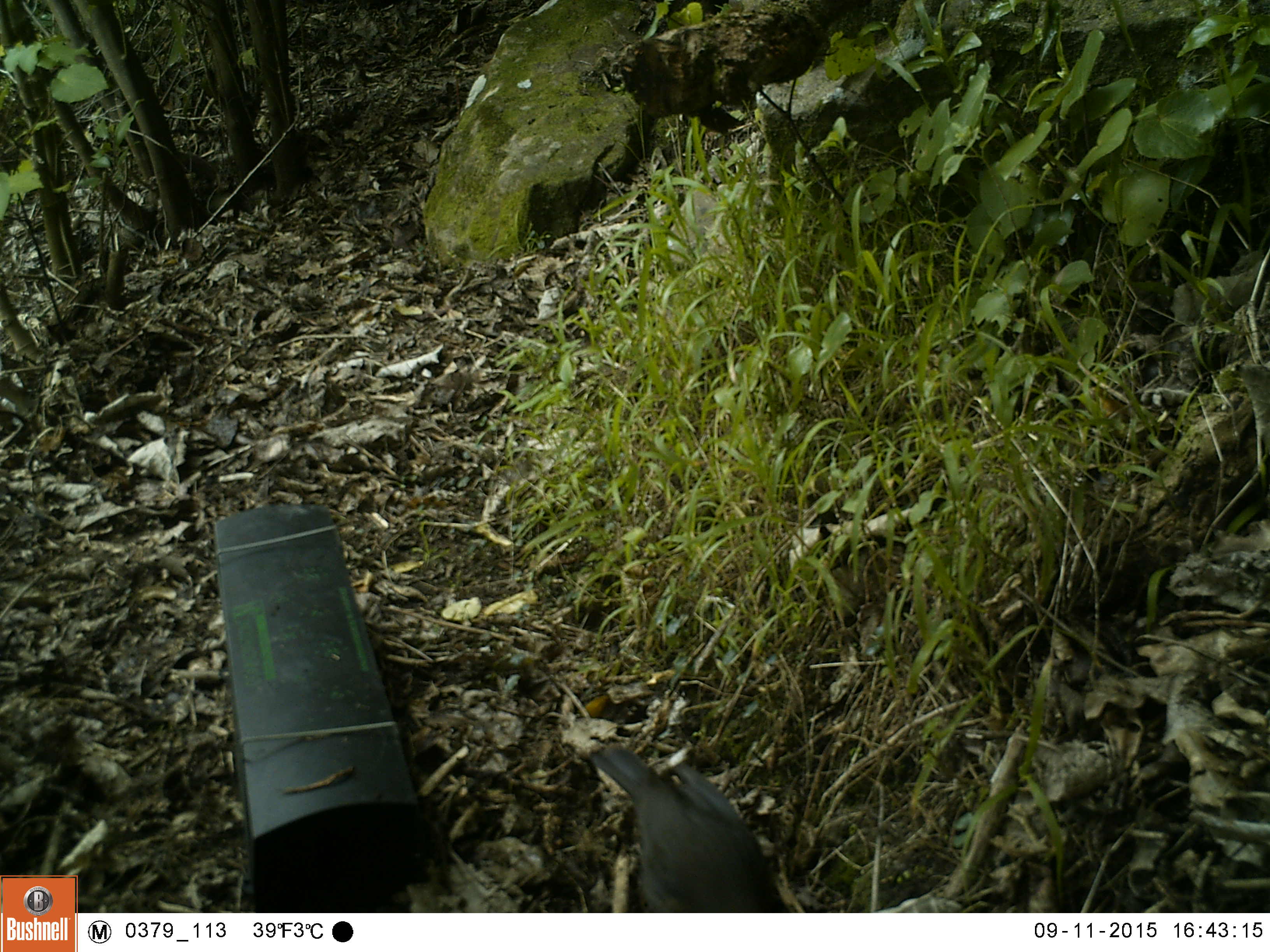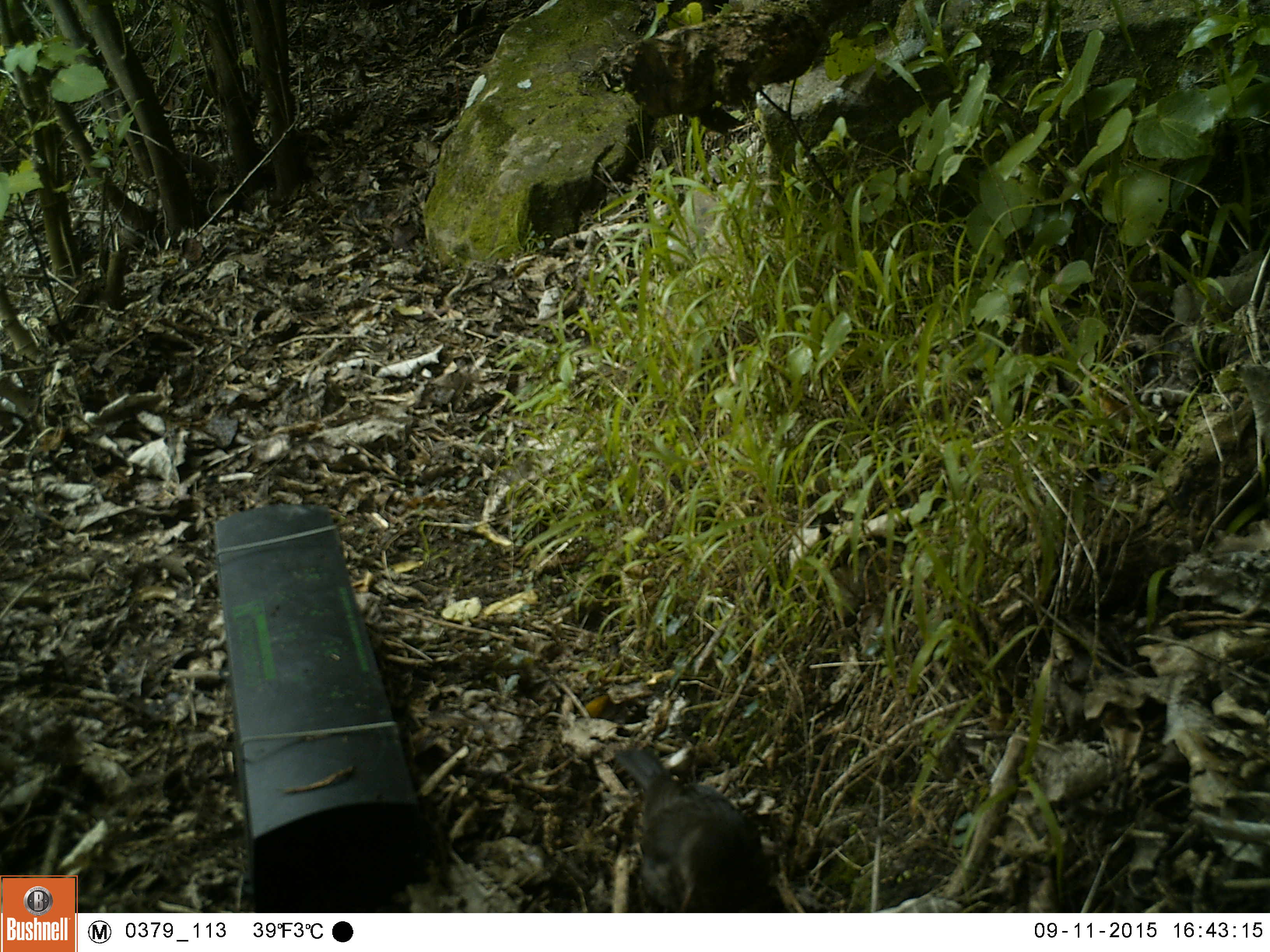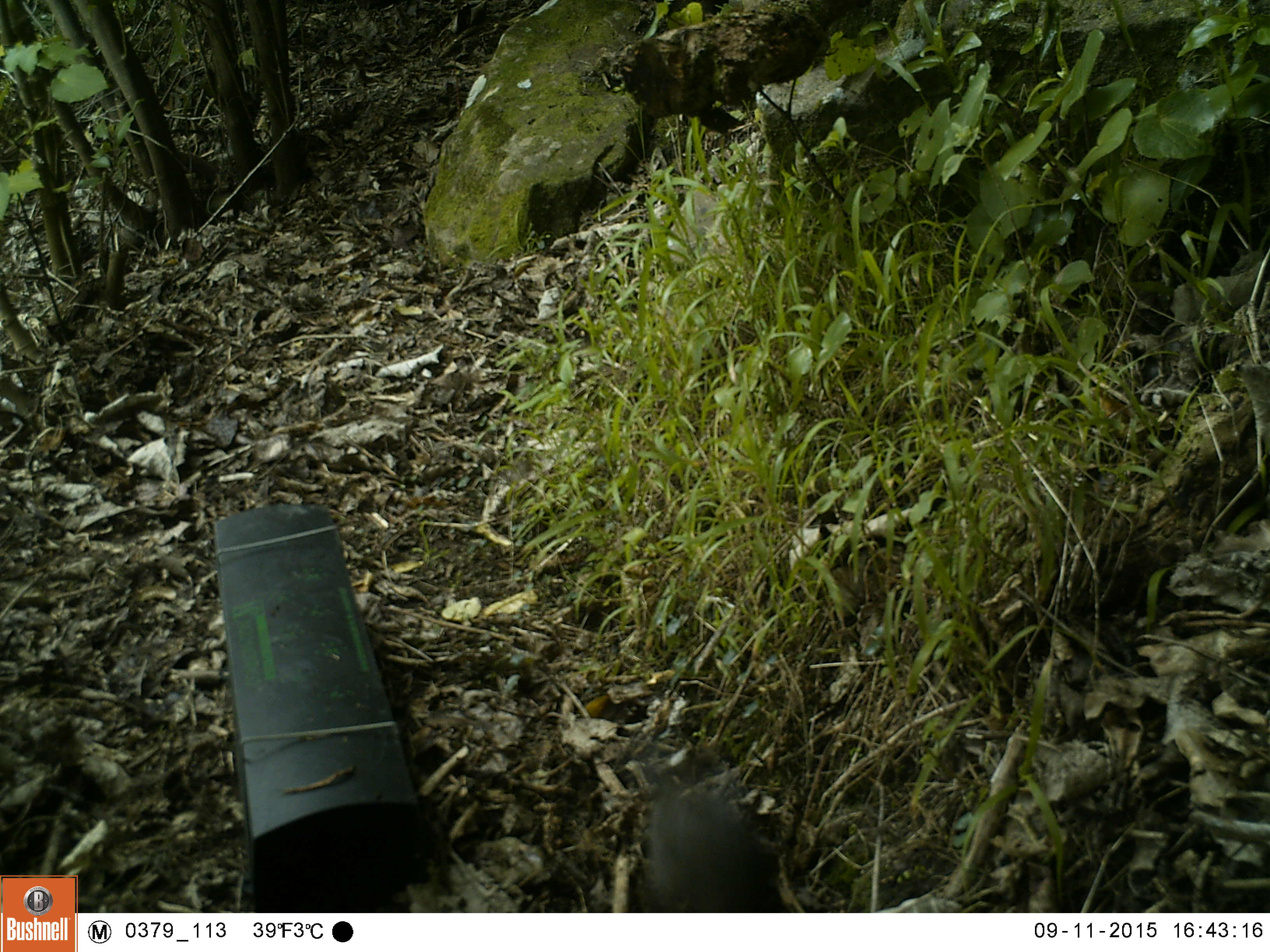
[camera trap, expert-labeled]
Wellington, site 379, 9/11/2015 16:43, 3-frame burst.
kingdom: Animalia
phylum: Chordata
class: Aves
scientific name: Aves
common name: bird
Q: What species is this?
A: Bird (Aves).